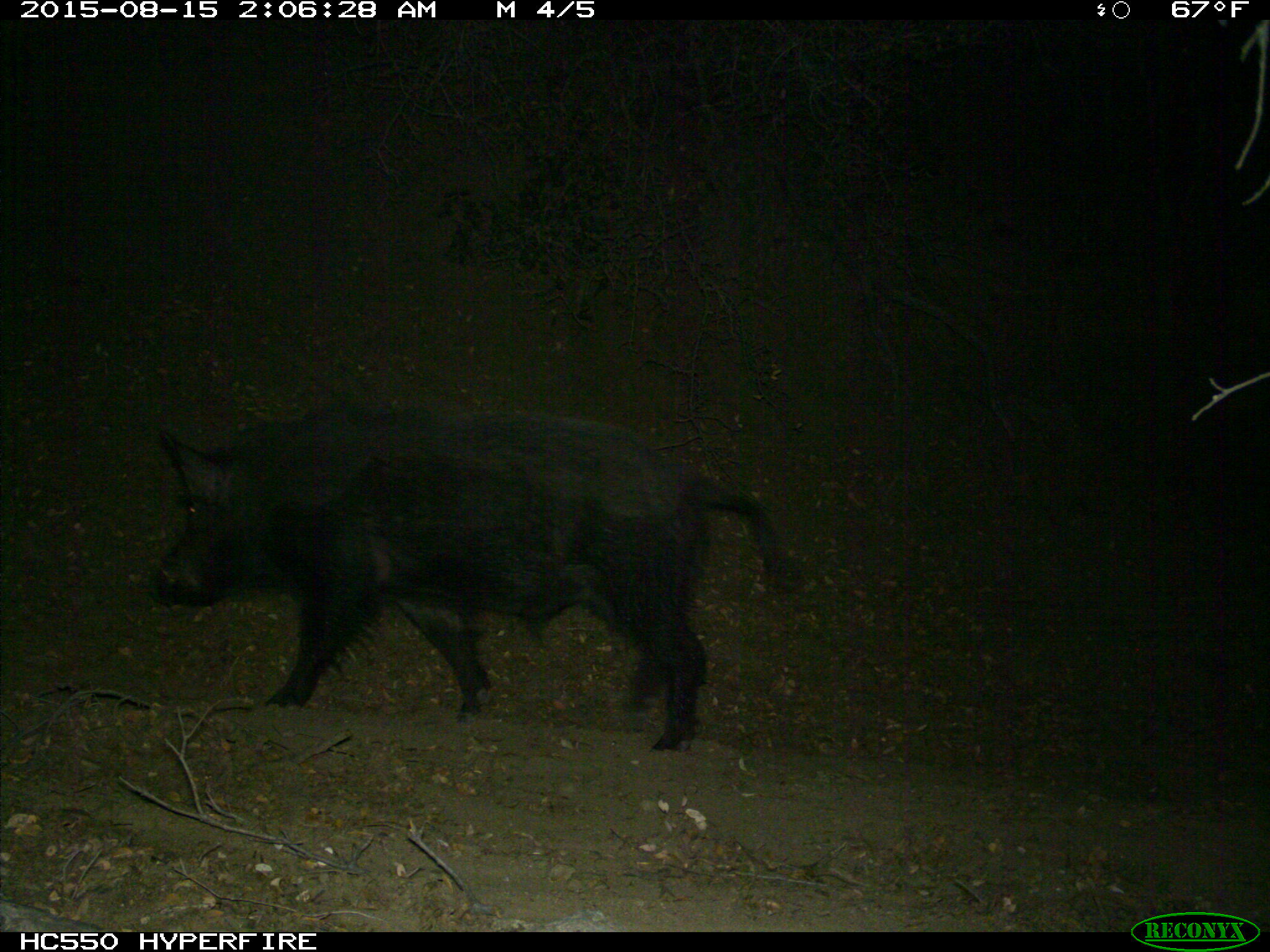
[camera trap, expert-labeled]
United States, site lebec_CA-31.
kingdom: Animalia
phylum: Chordata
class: Mammalia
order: Artiodactyla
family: Suidae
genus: Sus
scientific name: Sus scrofa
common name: wild boar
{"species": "Sus scrofa (wild boar)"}